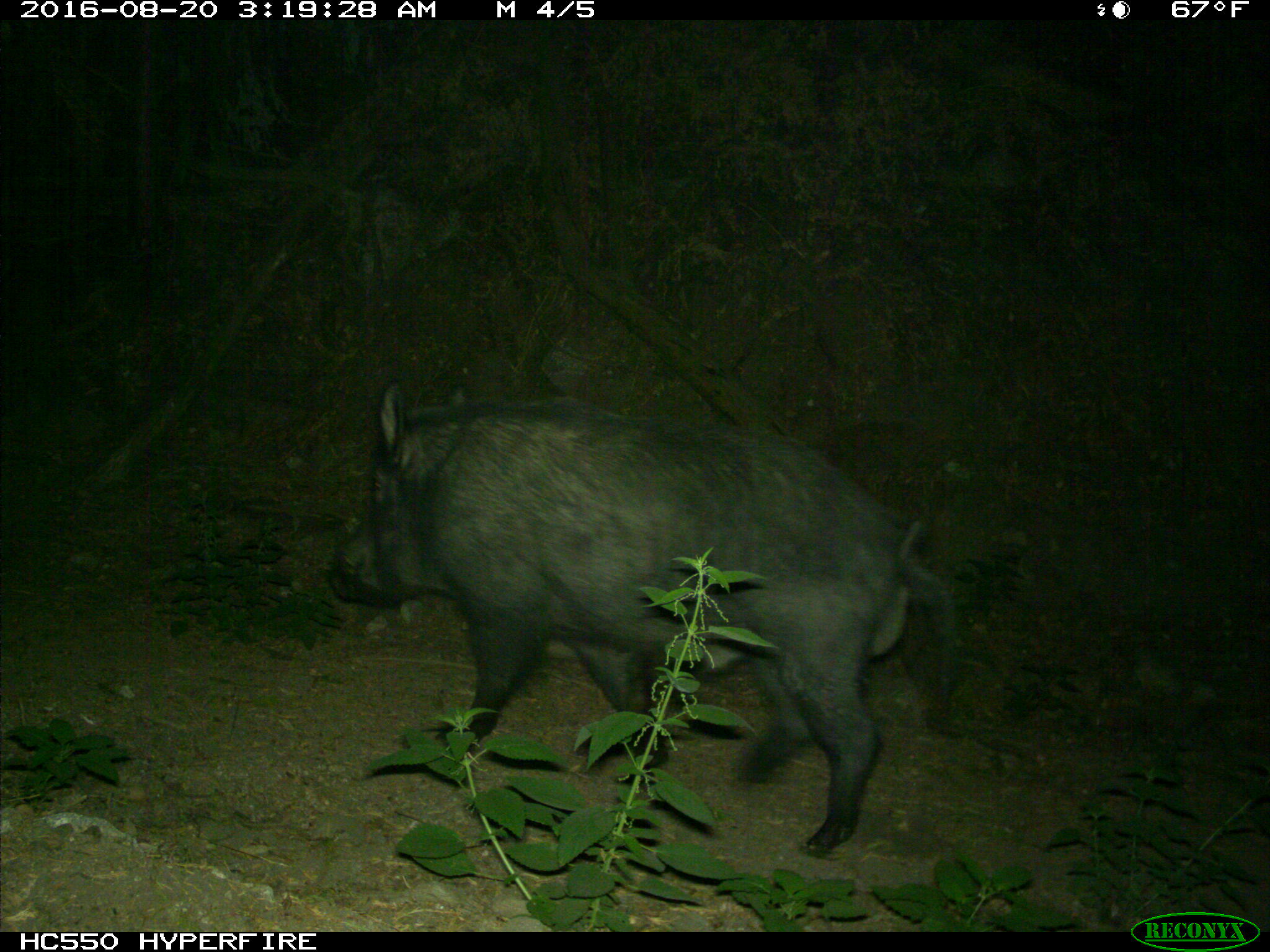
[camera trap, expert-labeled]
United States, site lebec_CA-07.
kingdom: Animalia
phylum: Chordata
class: Mammalia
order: Artiodactyla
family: Suidae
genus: Sus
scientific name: Sus scrofa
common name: wild boar